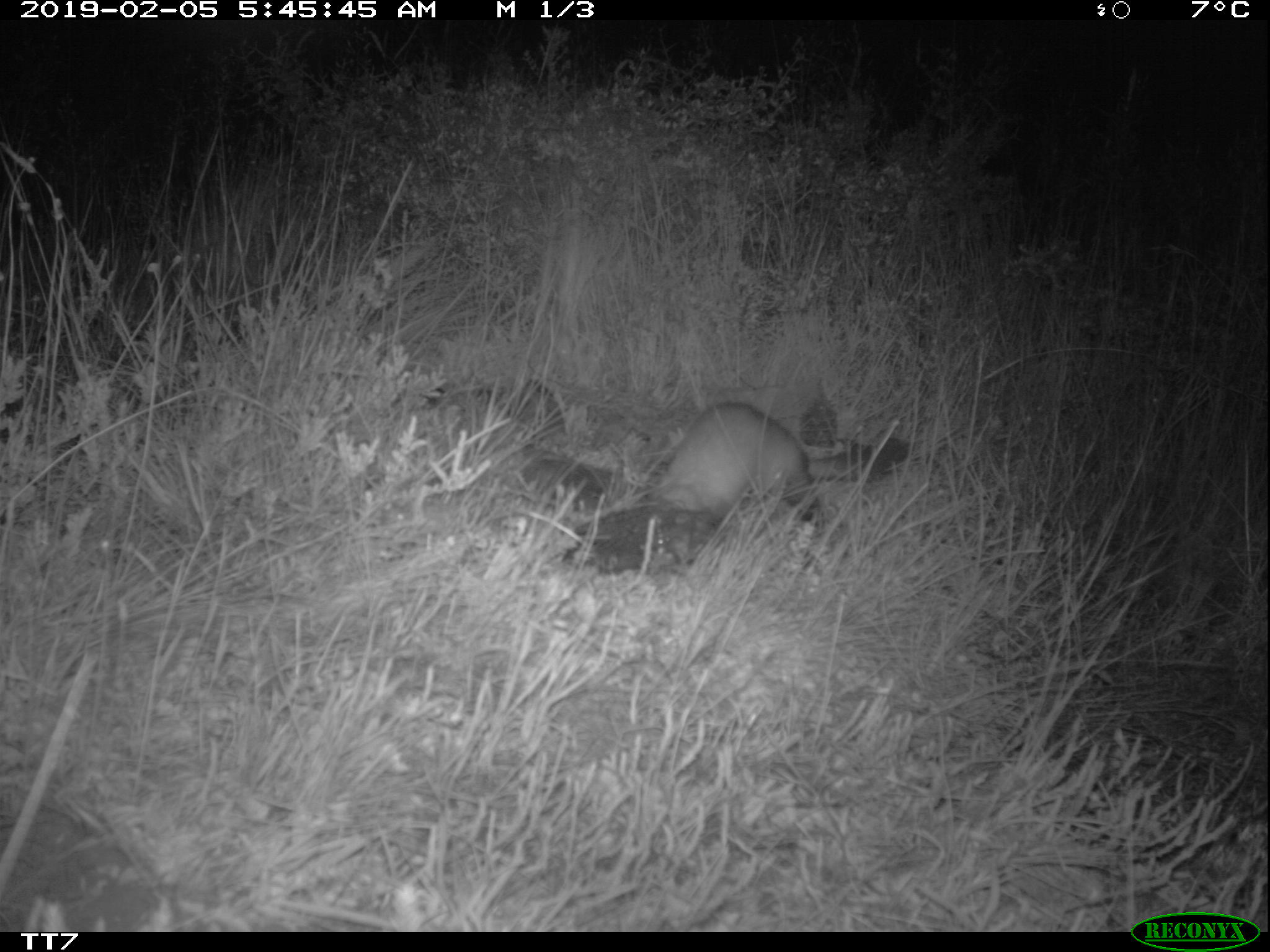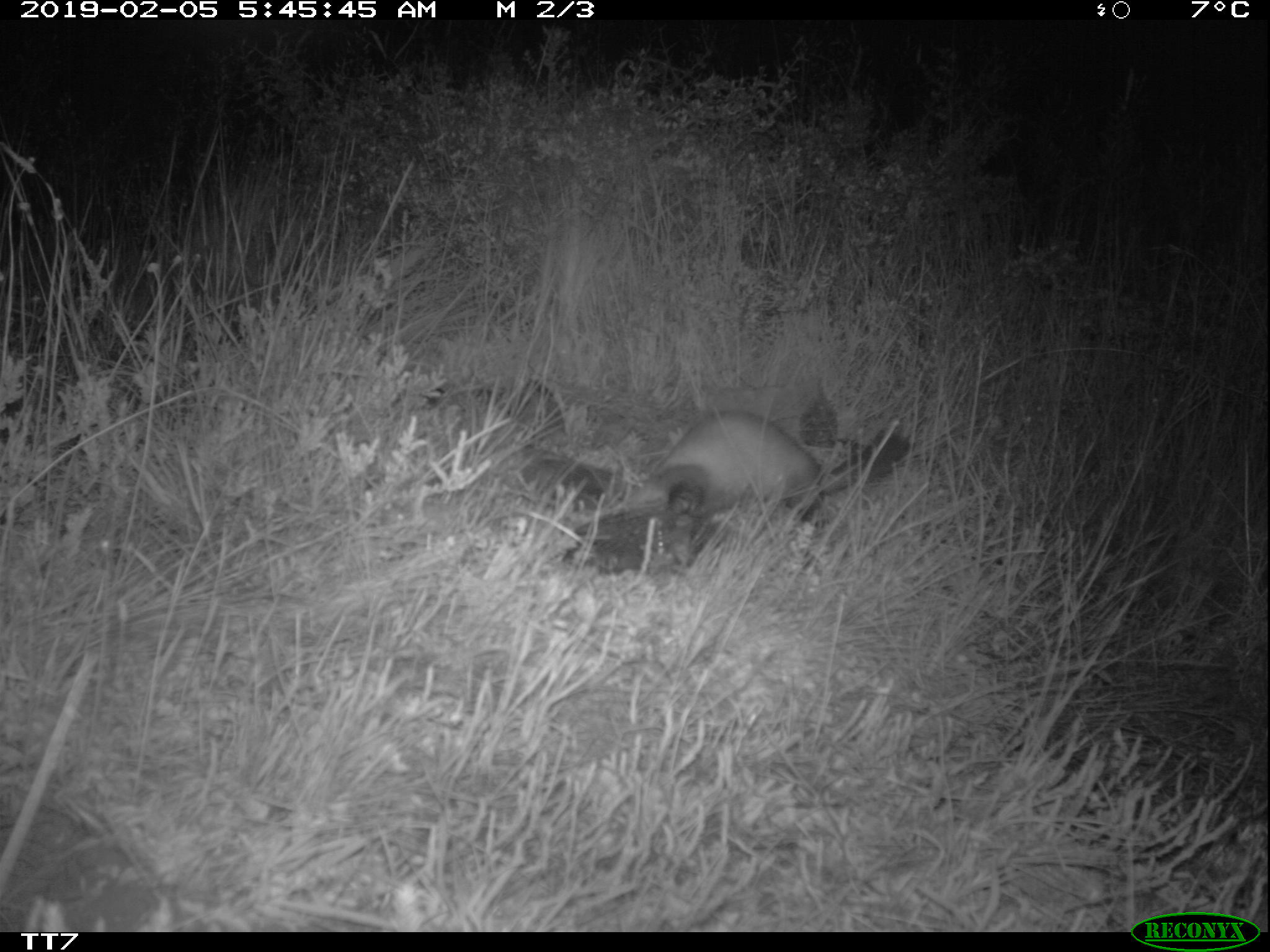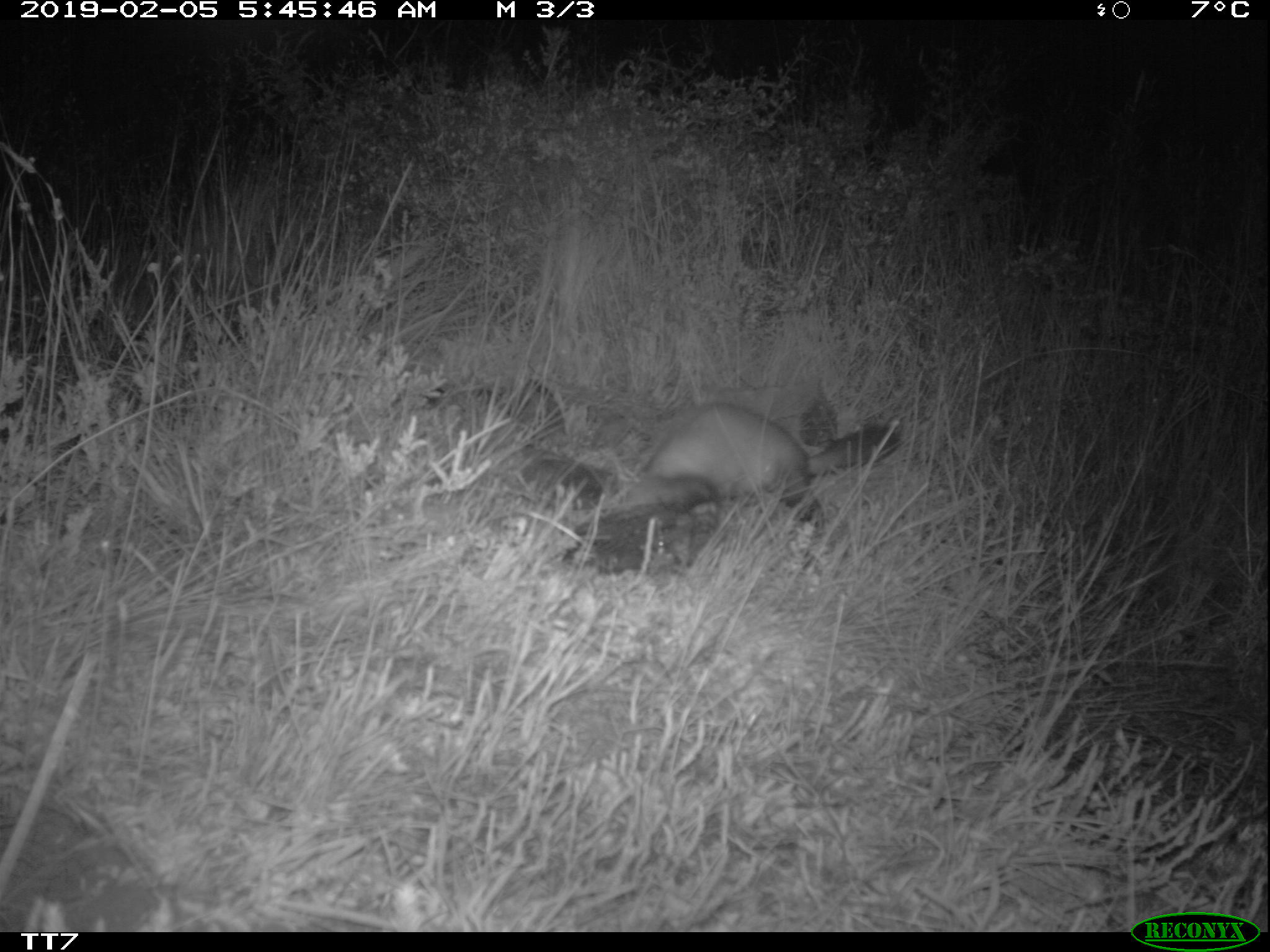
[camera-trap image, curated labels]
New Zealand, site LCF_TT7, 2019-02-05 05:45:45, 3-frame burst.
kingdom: Animalia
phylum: Chordata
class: Mammalia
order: Carnivora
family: Mustelidae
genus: Mustela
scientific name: Mustela furo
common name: ferret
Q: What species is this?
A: Ferret (Mustela furo).